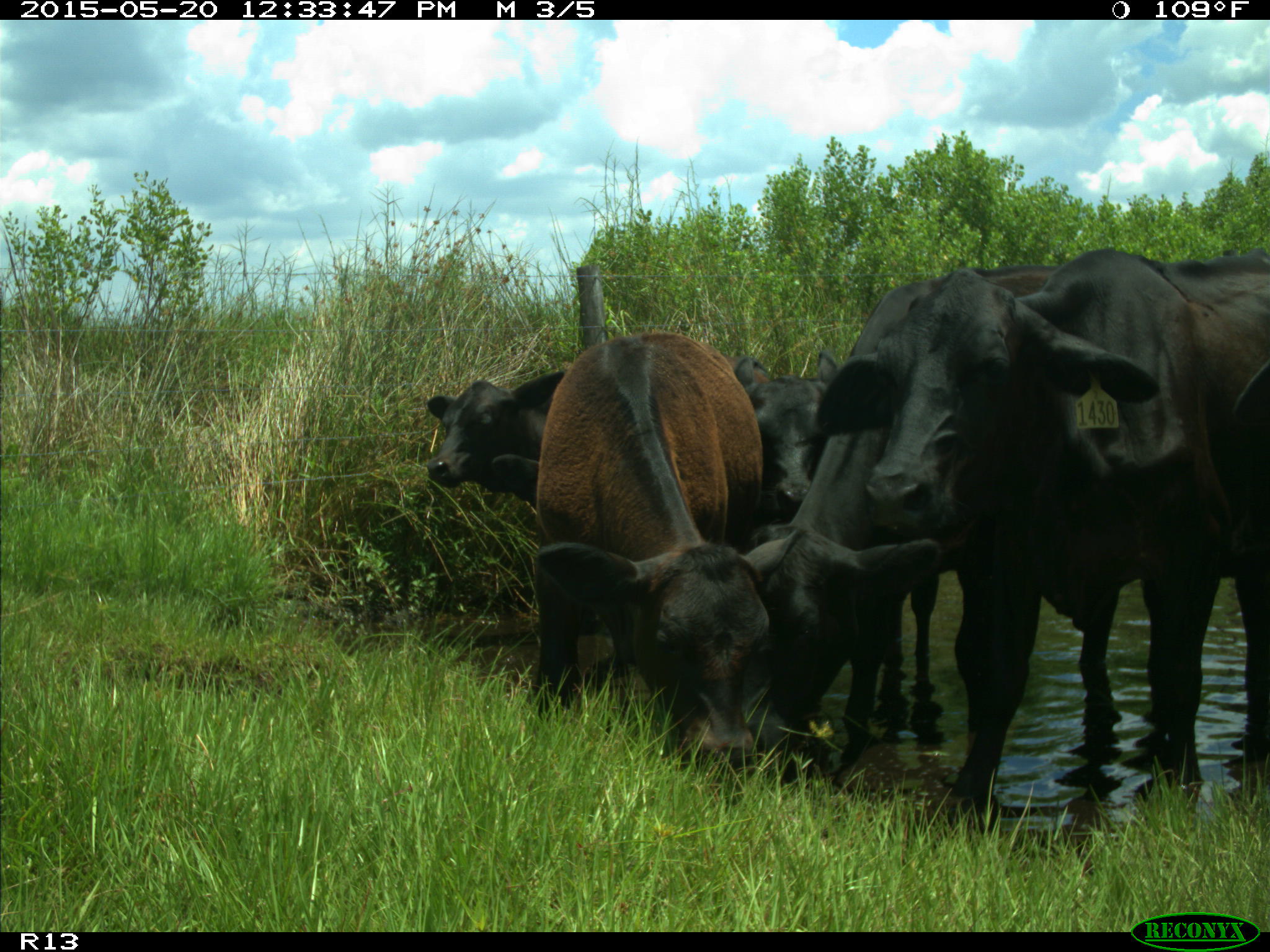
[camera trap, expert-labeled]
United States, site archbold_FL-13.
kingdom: Animalia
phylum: Chordata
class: Mammalia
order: Artiodactyla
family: Bovidae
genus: Bos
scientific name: Bos taurus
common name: domestic cow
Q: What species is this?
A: Bos taurus (domestic cow).